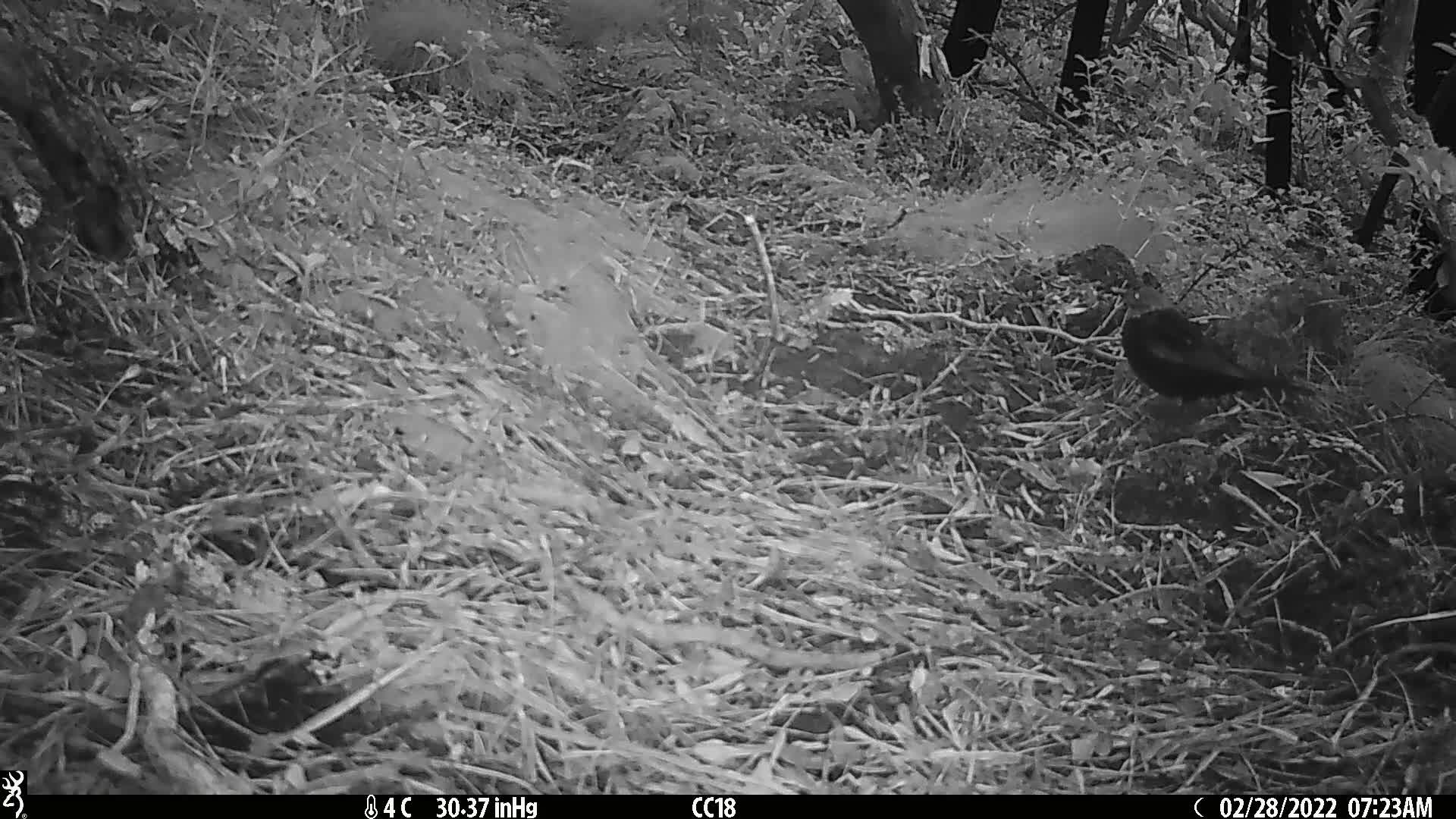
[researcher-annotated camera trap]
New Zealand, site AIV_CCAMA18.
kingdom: Animalia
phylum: Chordata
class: Aves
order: Passeriformes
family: Turdidae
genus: Turdus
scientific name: Turdus merula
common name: eurasian blackbird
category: blackbird